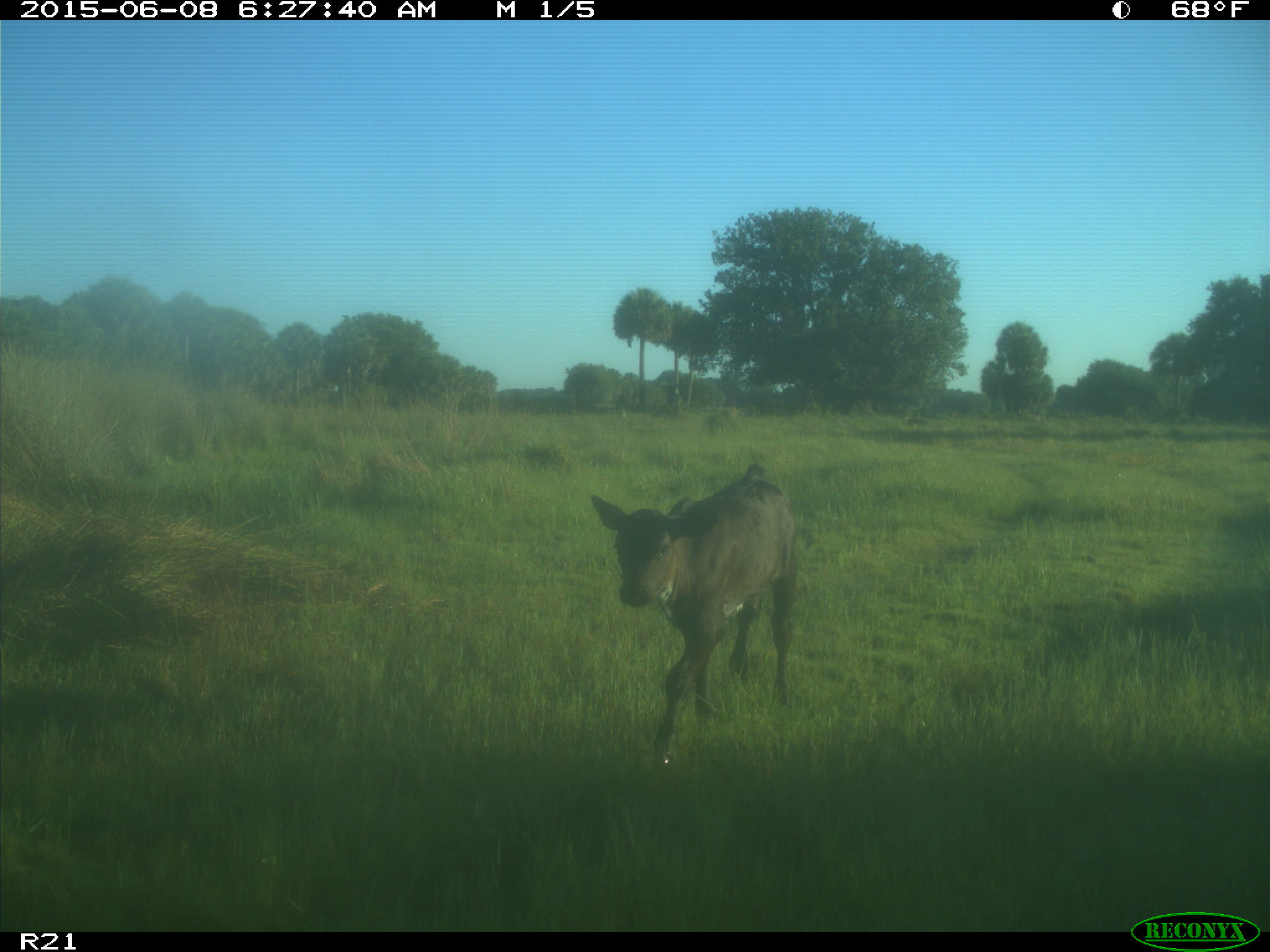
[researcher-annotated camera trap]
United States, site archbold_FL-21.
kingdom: Animalia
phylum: Chordata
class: Mammalia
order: Artiodactyla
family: Bovidae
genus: Bos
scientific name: Bos taurus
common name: domestic cow